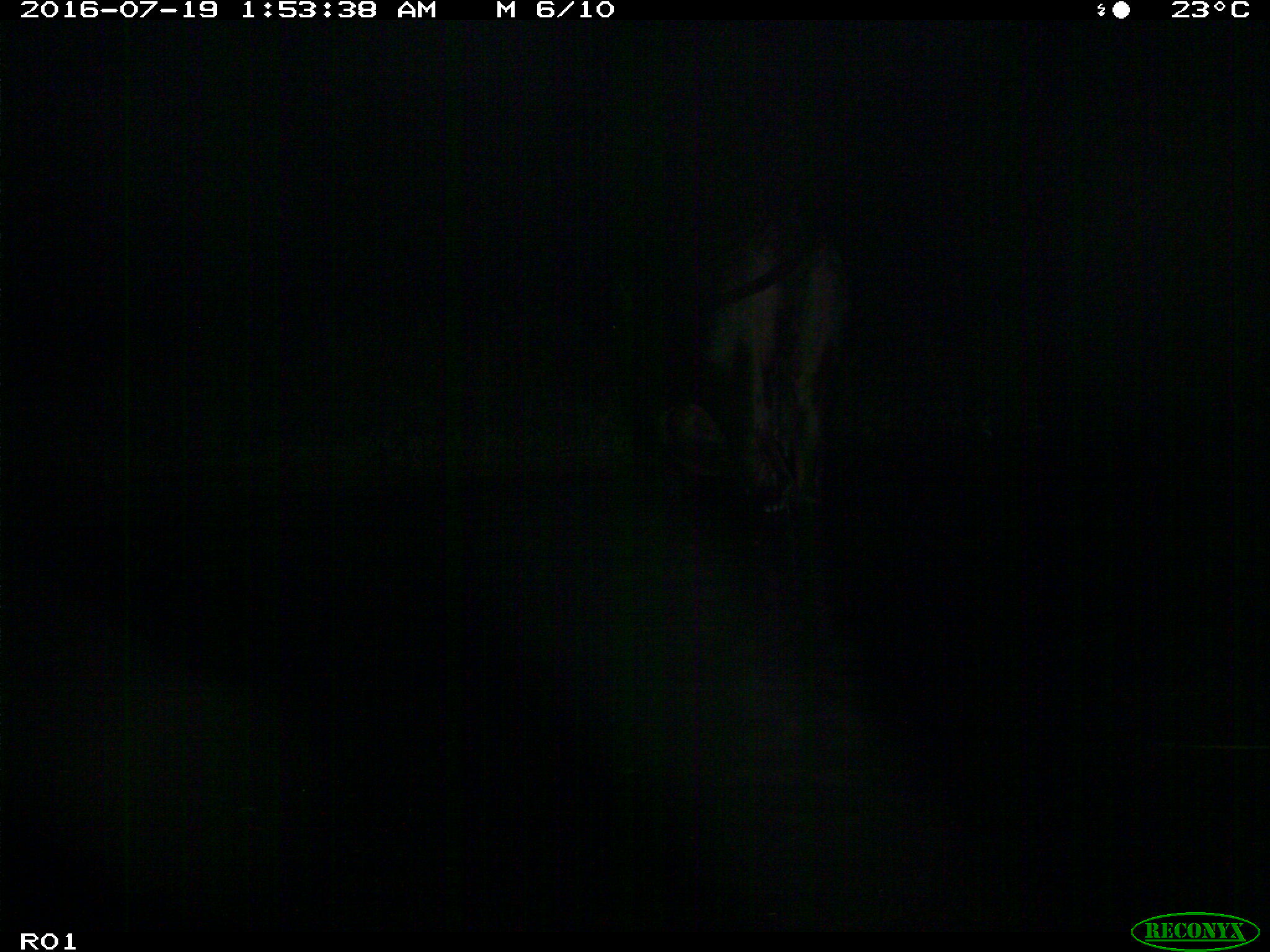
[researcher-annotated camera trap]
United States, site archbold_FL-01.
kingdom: Animalia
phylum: Chordata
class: Mammalia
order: Artiodactyla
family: Bovidae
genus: Bos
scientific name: Bos taurus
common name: domestic cow